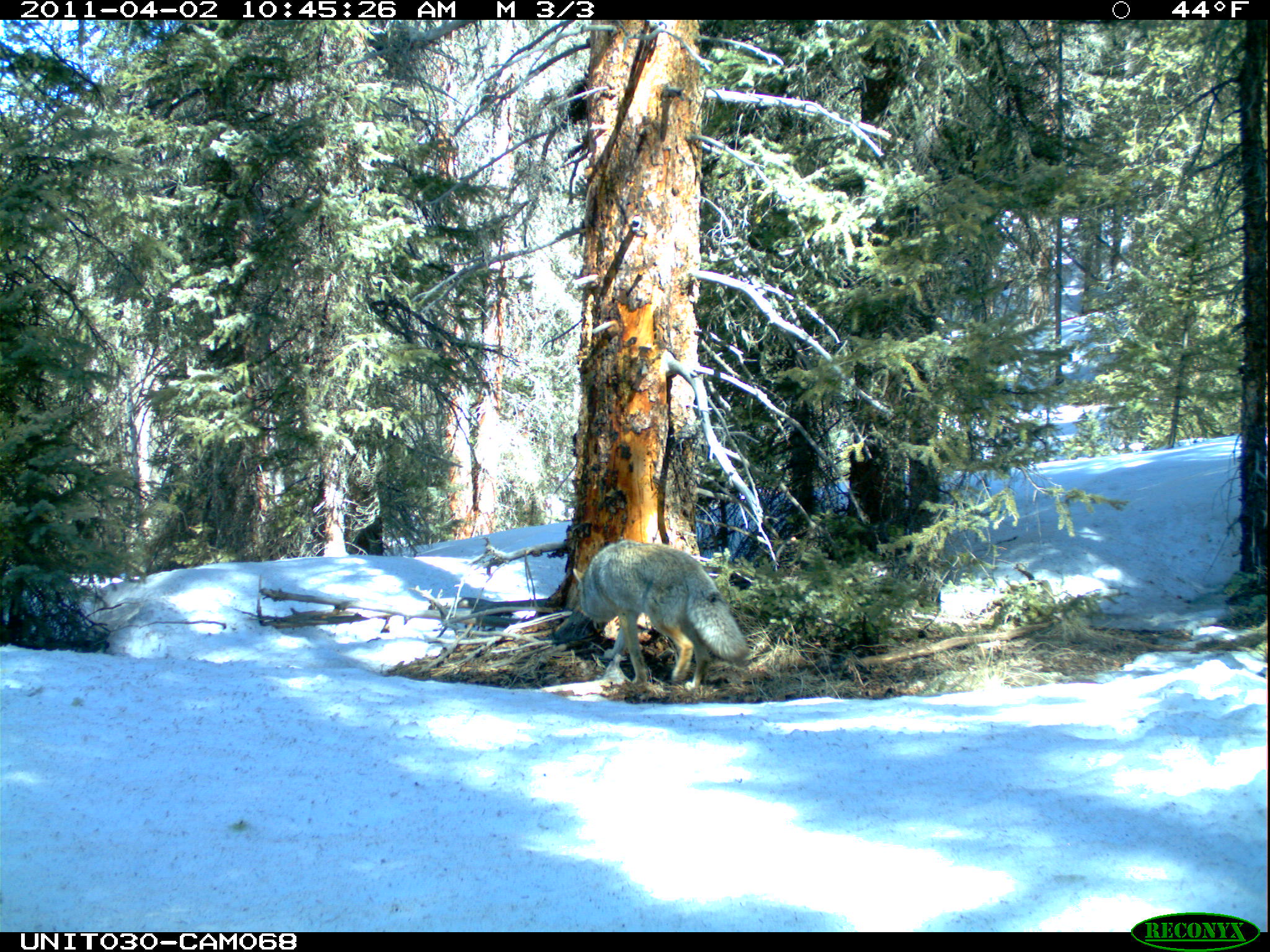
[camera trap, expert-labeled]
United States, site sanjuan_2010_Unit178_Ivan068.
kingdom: Animalia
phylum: Chordata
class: Mammalia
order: Carnivora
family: Canidae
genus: Canis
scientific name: Canis latrans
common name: coyote